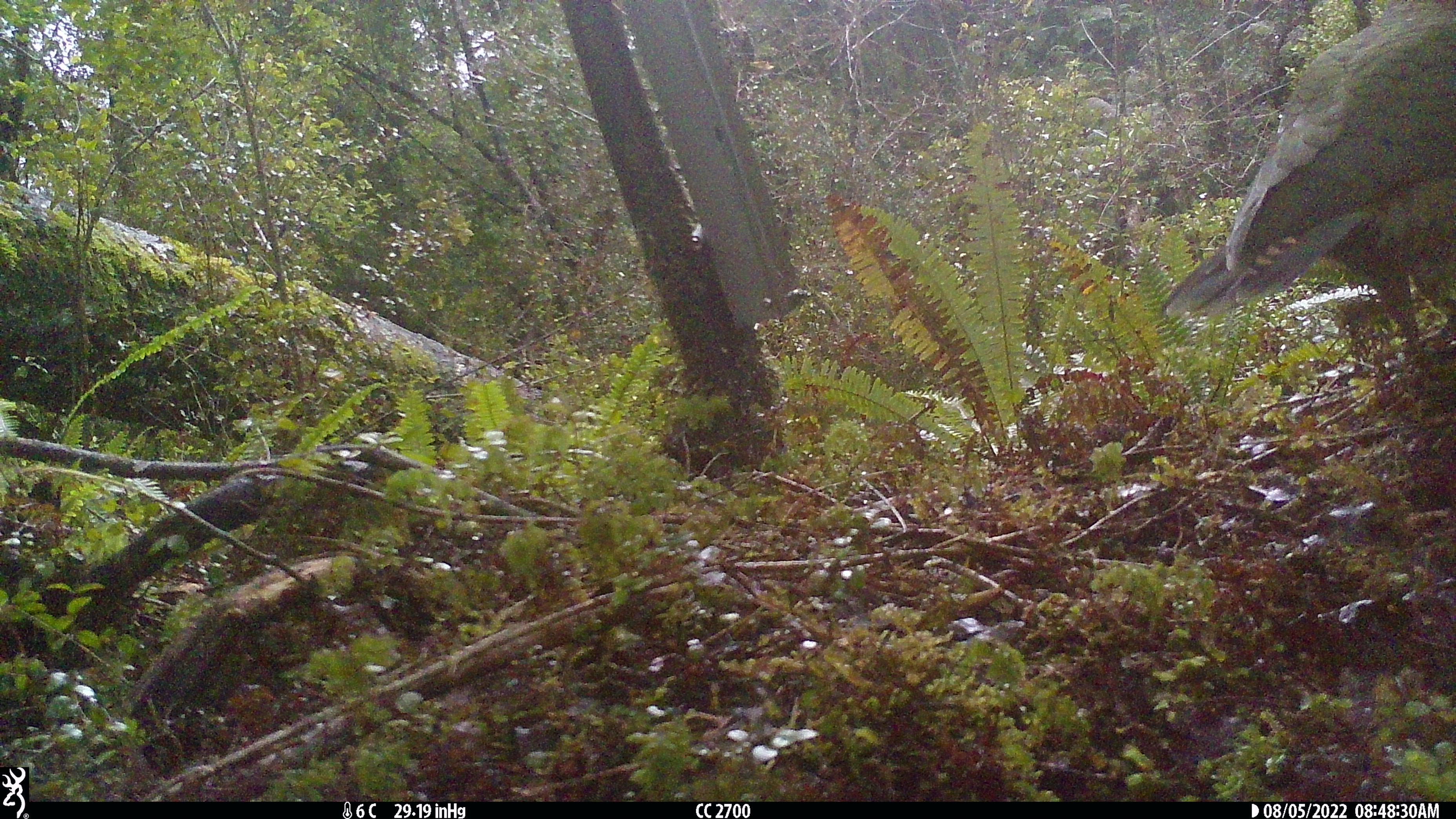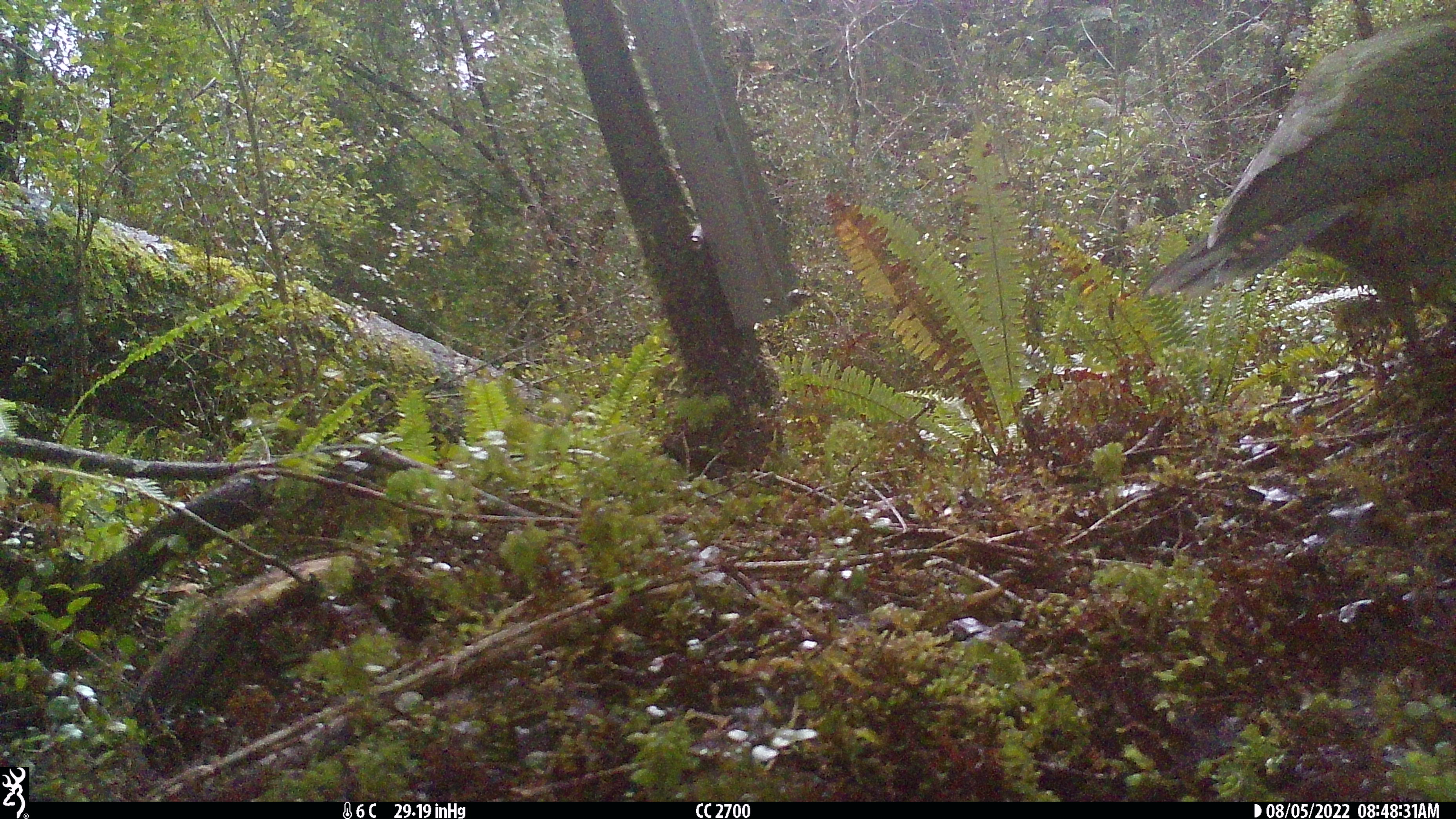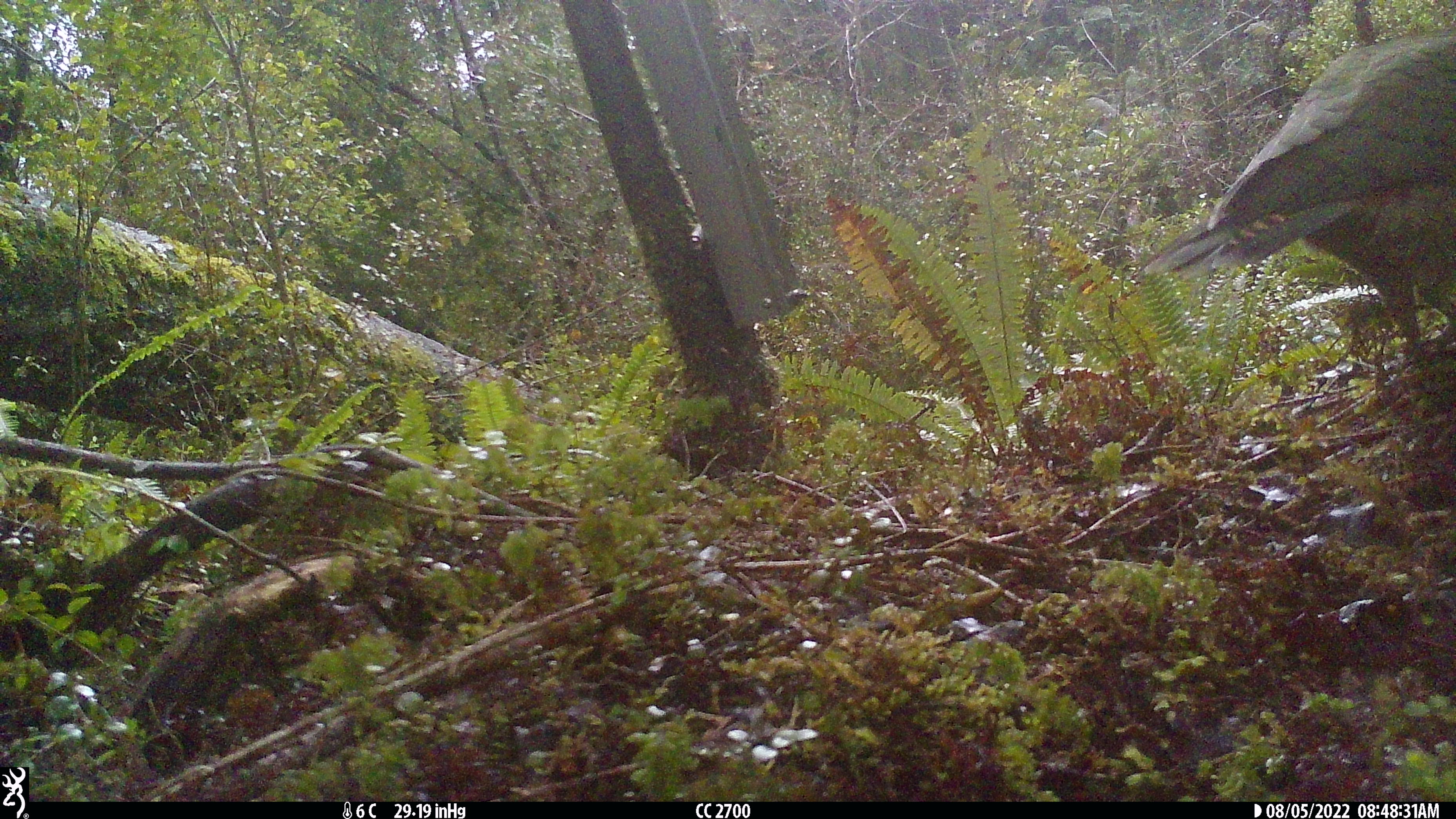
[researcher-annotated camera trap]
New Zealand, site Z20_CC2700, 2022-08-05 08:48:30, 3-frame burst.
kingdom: Animalia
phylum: Chordata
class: Aves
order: Psittaciformes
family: Strigopidae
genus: Nestor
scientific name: Nestor notabilis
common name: kea